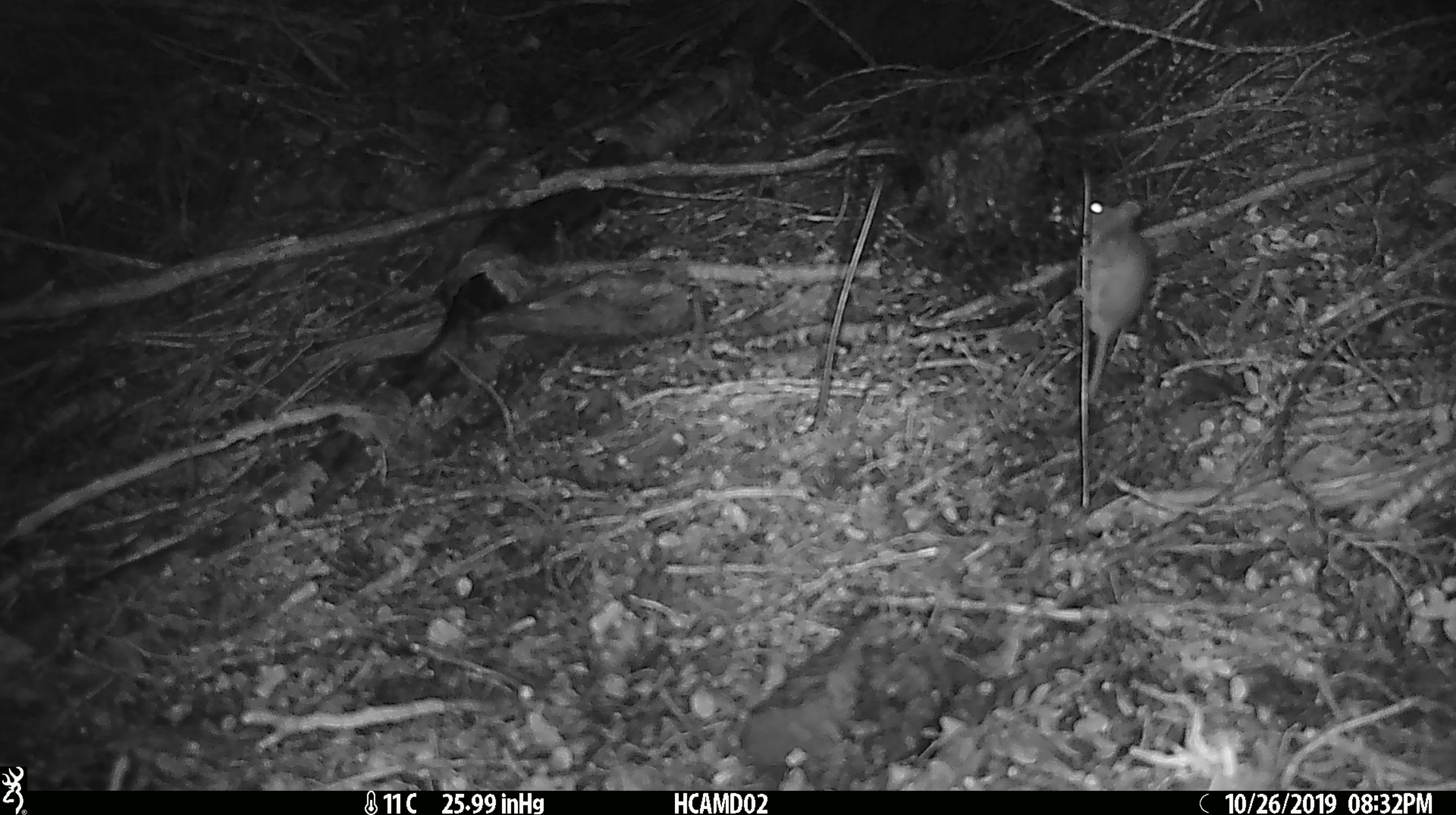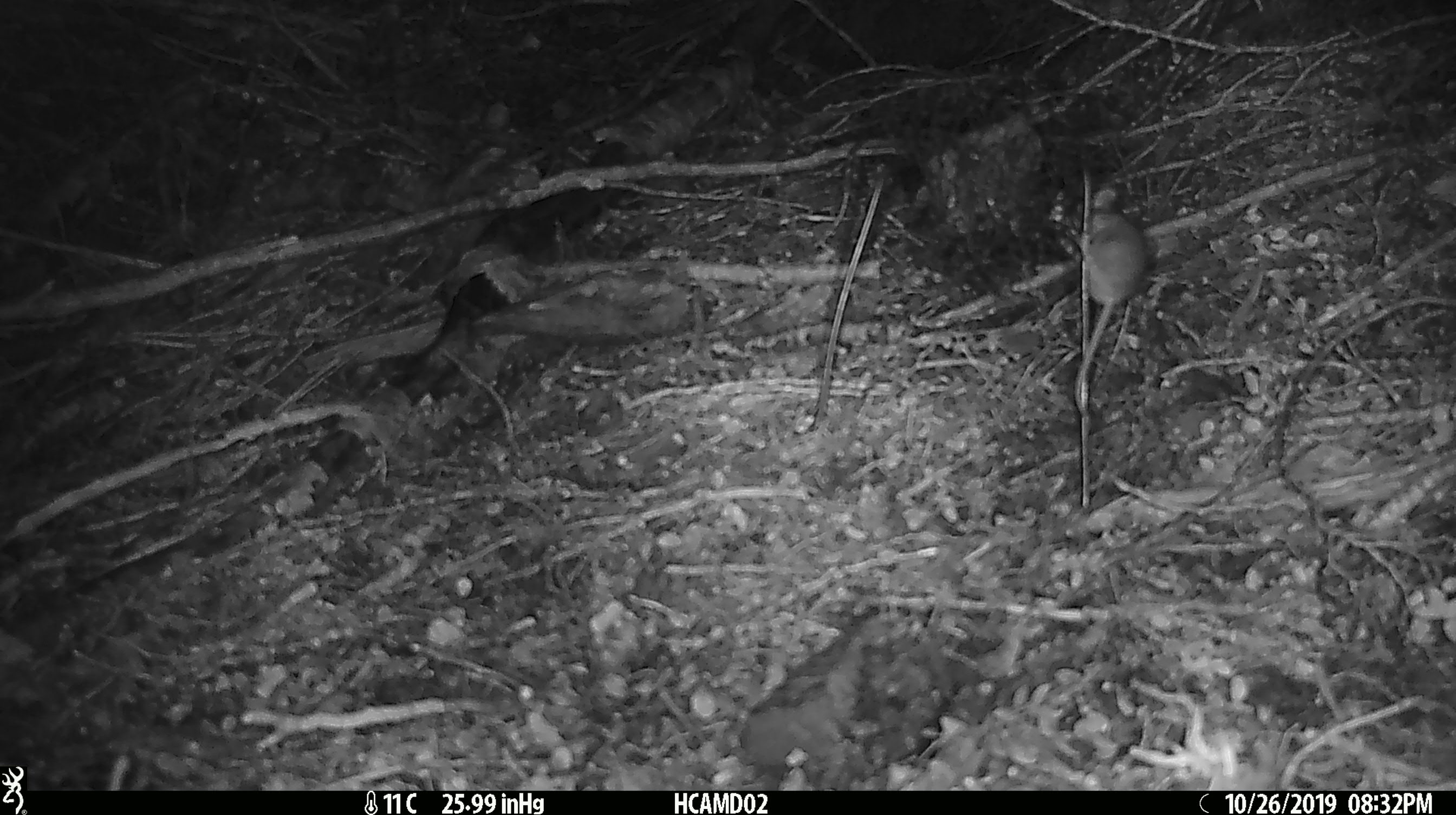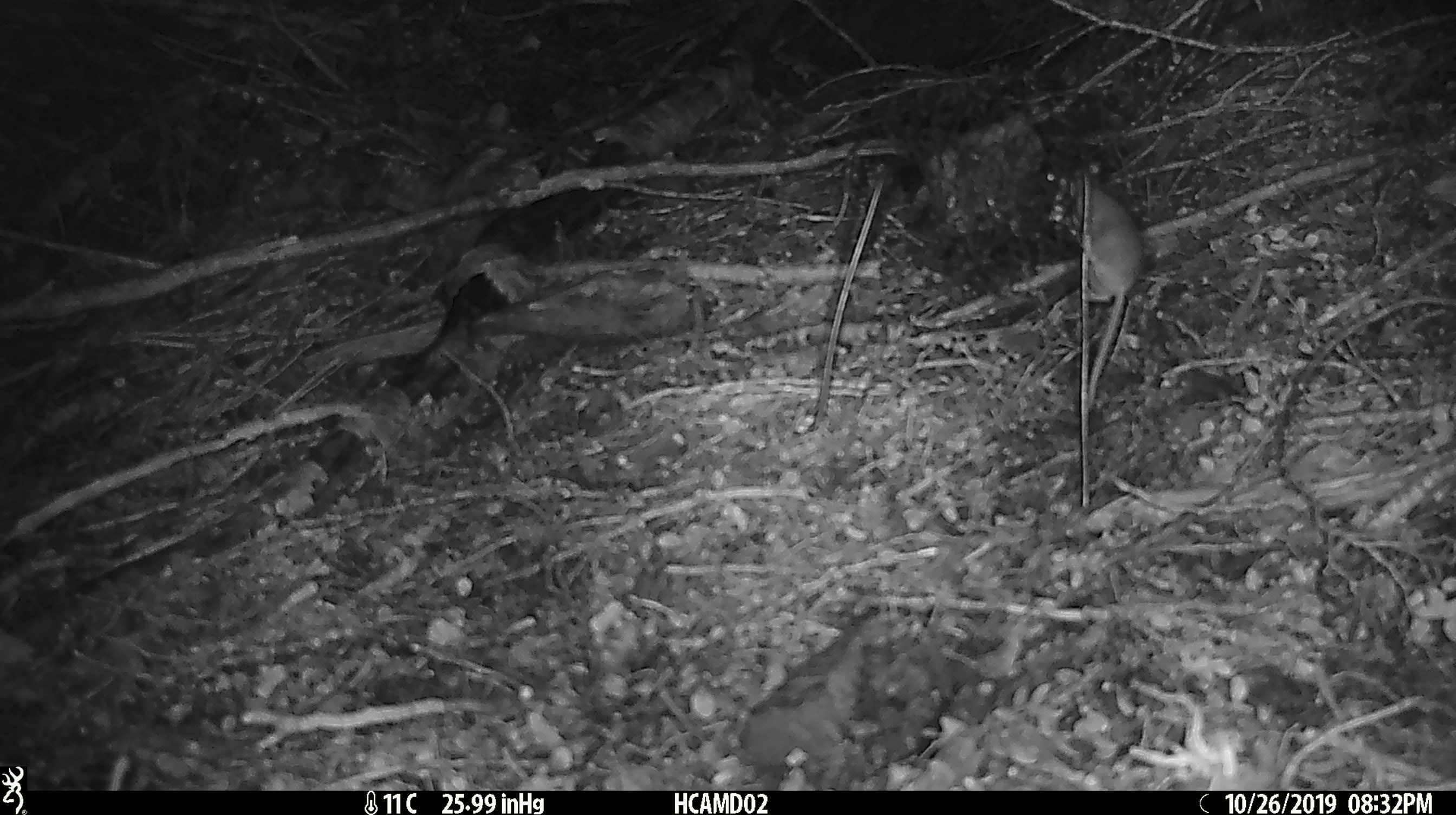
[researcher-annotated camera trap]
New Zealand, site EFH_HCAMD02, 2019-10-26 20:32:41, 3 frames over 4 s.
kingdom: Animalia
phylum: Chordata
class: Mammalia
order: Rodentia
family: Muridae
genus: Mus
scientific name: Mus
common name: mouse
Mouse (Mus).